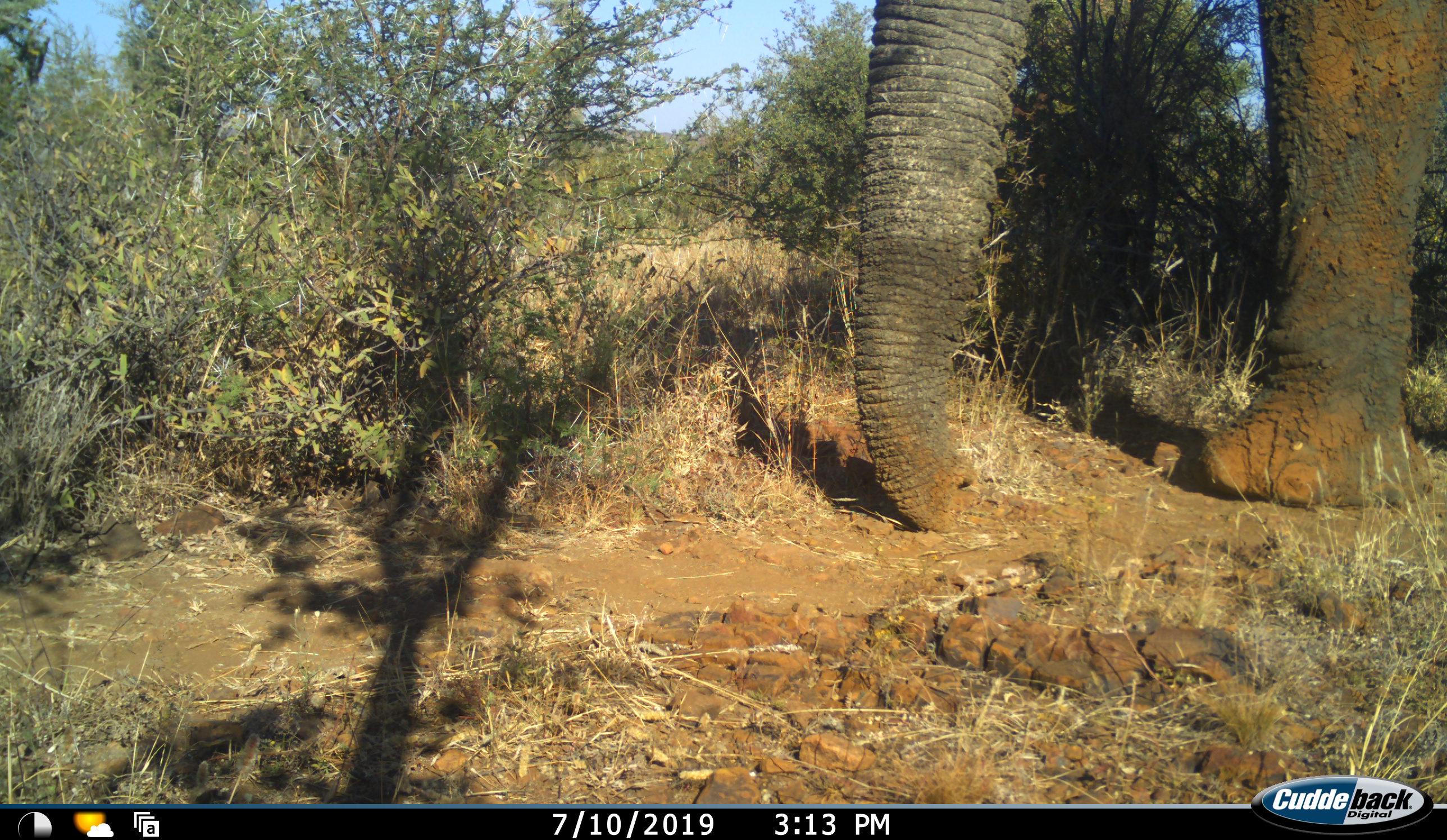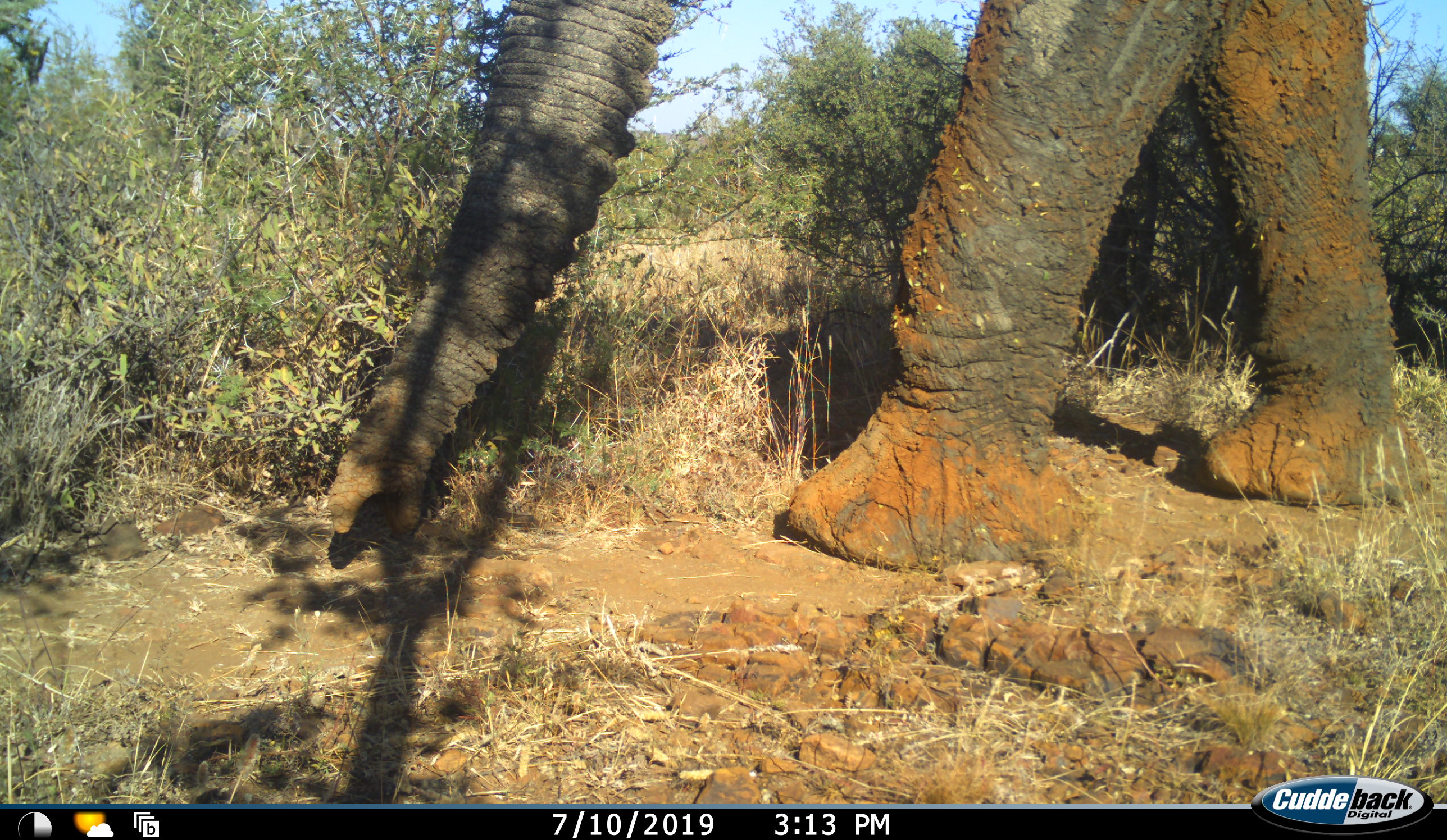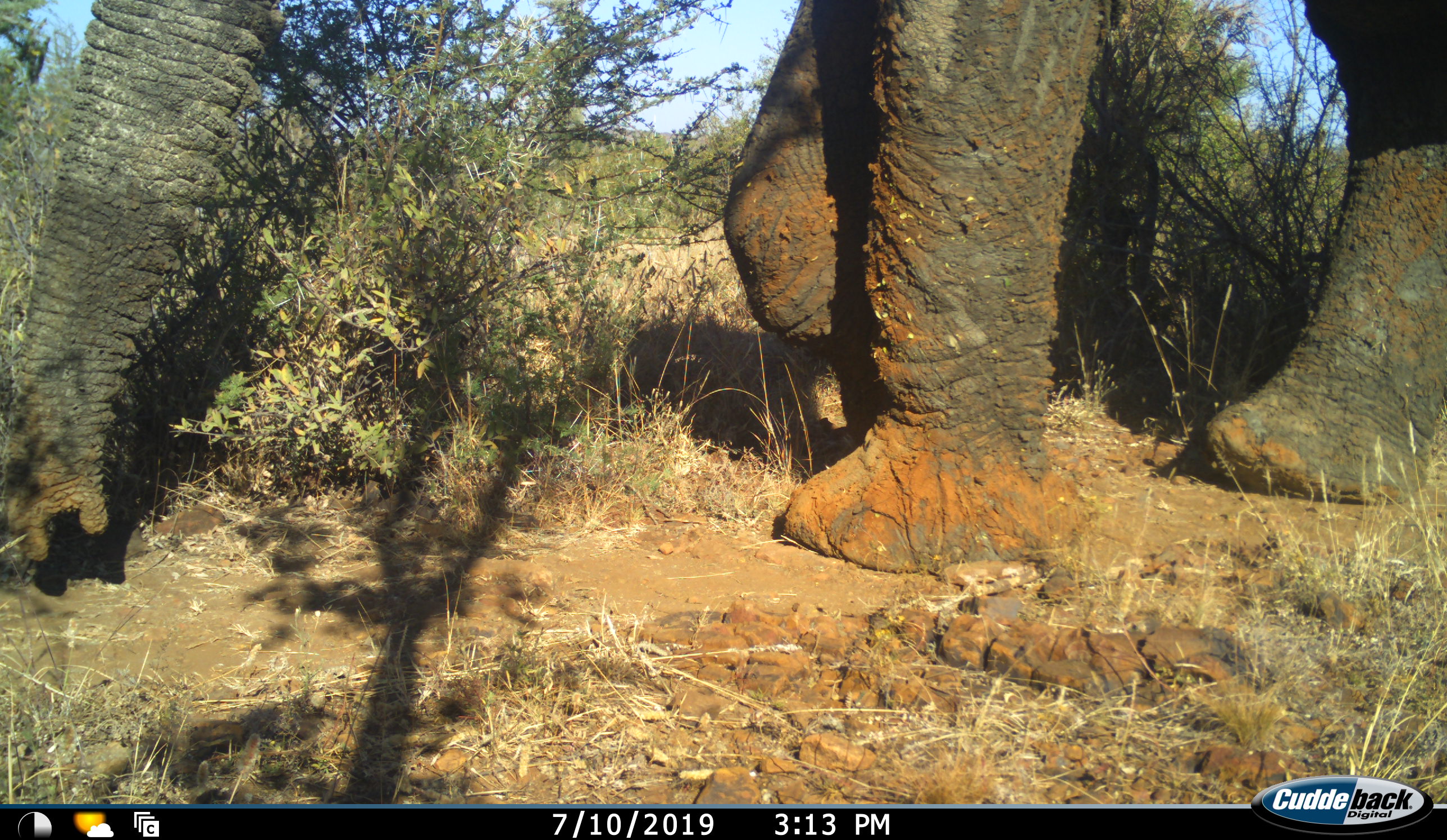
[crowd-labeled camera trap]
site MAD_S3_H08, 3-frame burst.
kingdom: Animalia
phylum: Chordata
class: Mammalia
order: Proboscidea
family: Elephantidae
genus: Loxodonta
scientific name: Loxodonta africana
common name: african bush elephant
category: elephant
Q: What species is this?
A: Elephant (african bush elephant) (Loxodonta africana).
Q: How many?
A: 1.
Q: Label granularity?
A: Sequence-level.